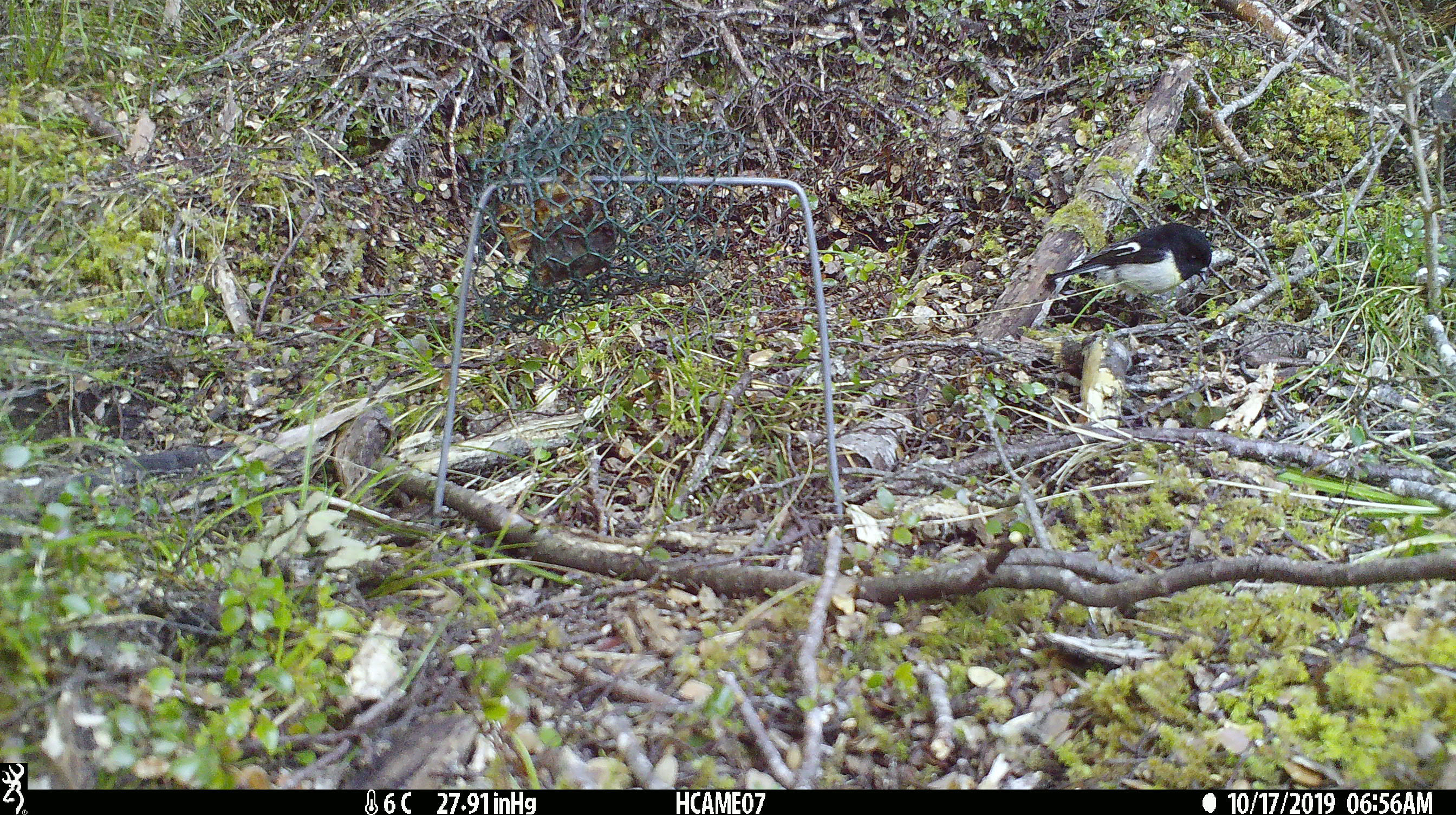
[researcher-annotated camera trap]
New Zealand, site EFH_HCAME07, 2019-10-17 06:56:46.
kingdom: Animalia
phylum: Chordata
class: Aves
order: Passeriformes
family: Petroicidae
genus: Petroica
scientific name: Petroica macrocephala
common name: tomtit